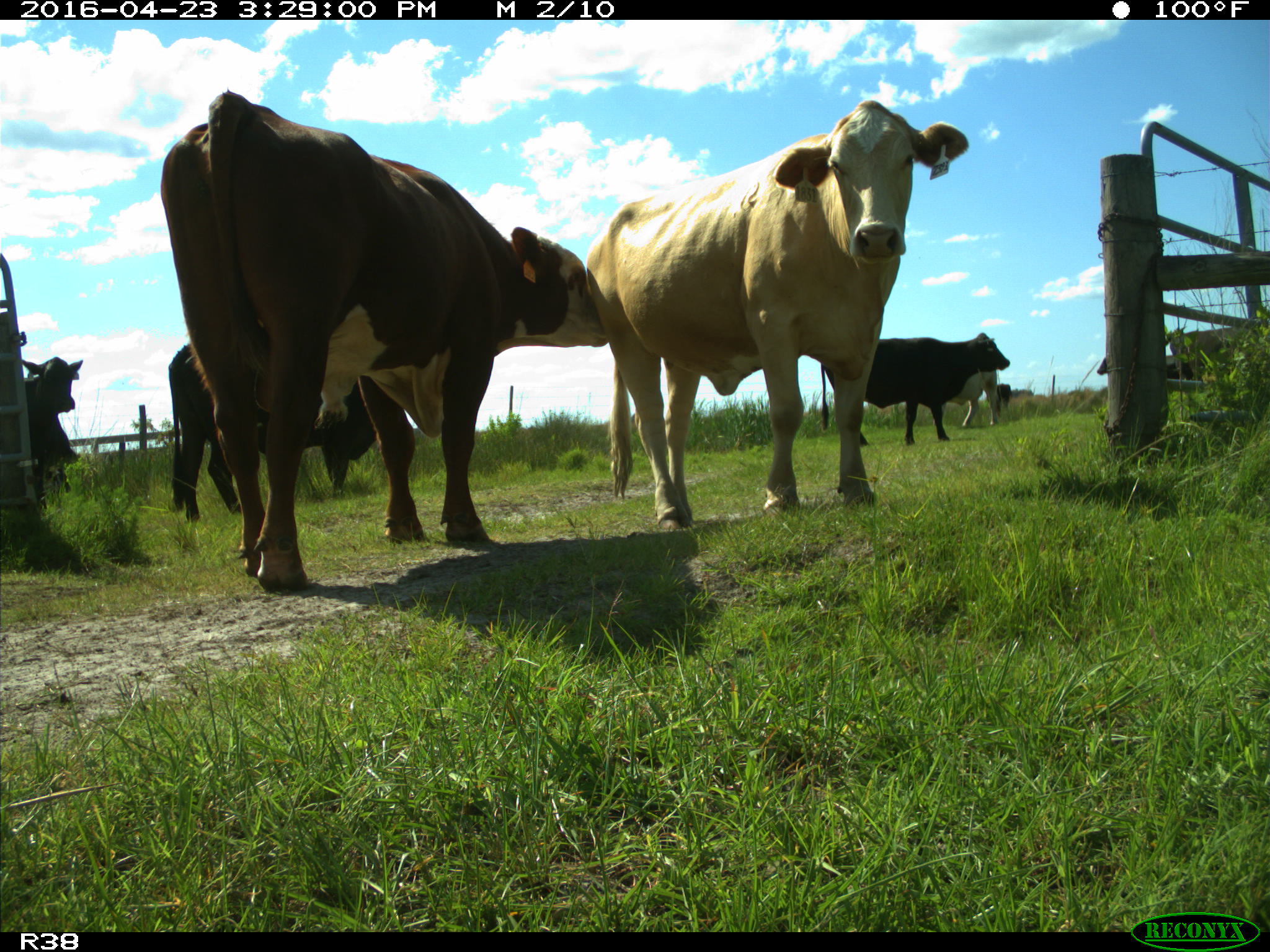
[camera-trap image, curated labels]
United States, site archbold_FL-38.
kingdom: Animalia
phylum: Chordata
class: Mammalia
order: Artiodactyla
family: Bovidae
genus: Bos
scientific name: Bos taurus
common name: domestic cow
Bos taurus (domestic cow).